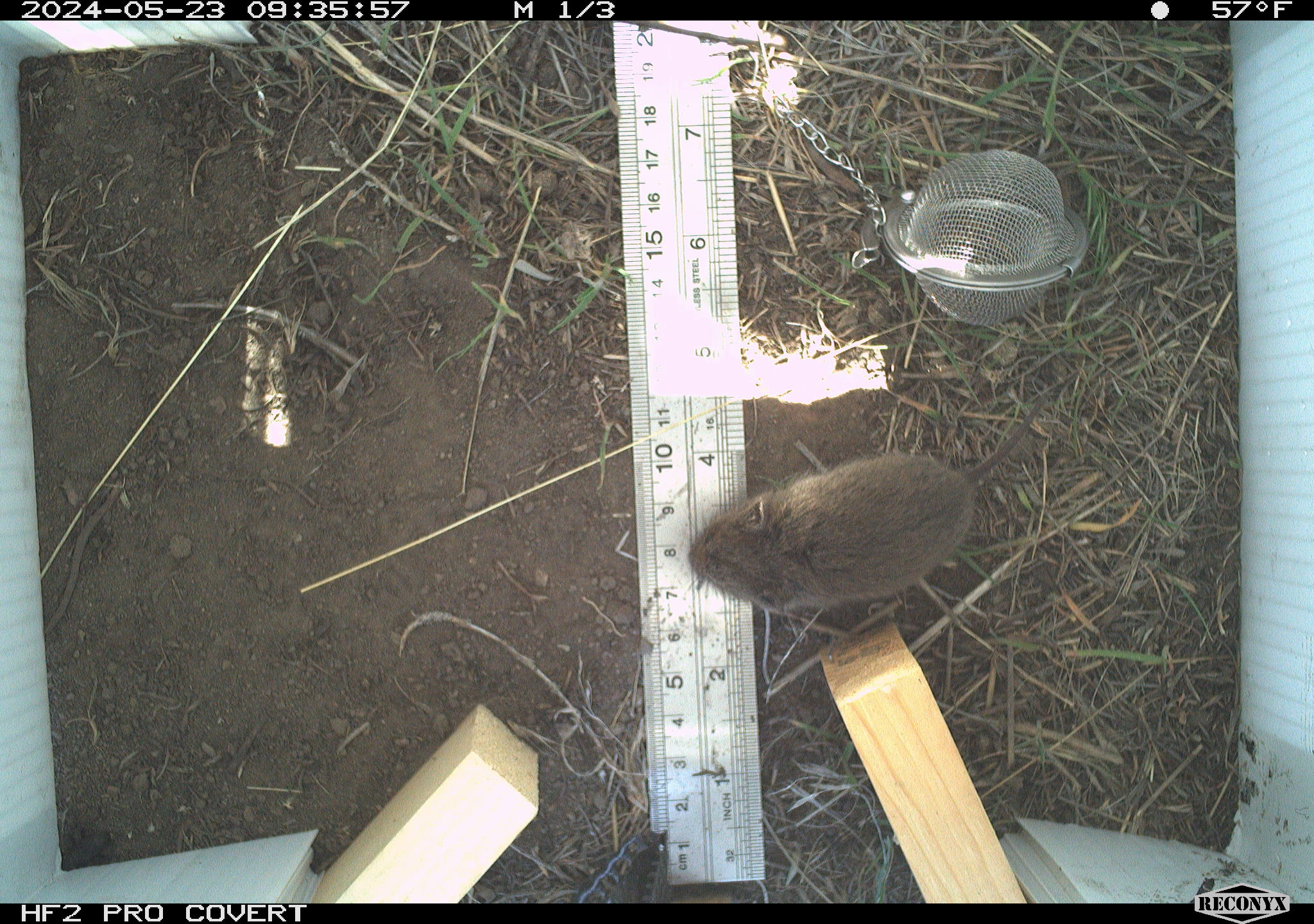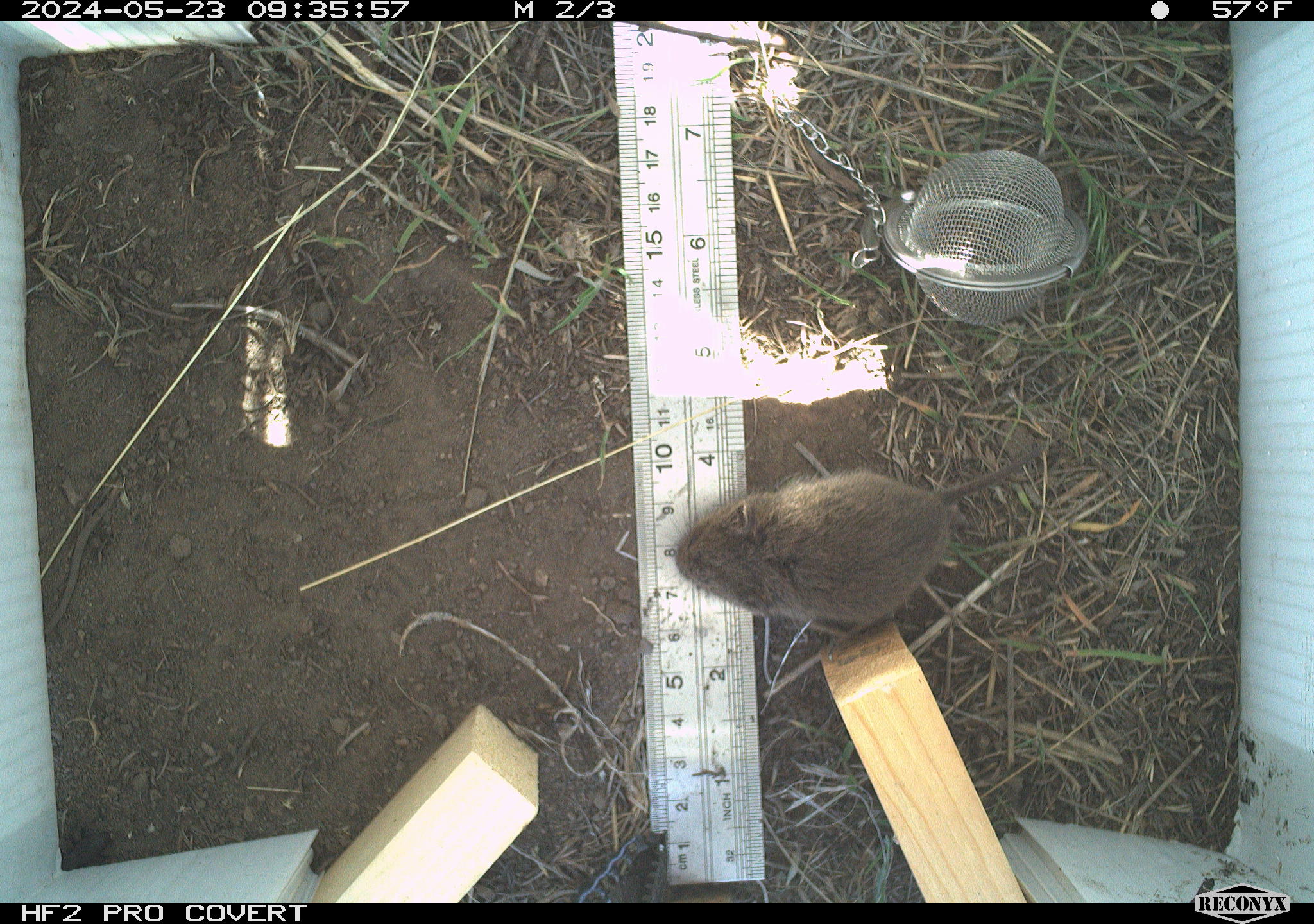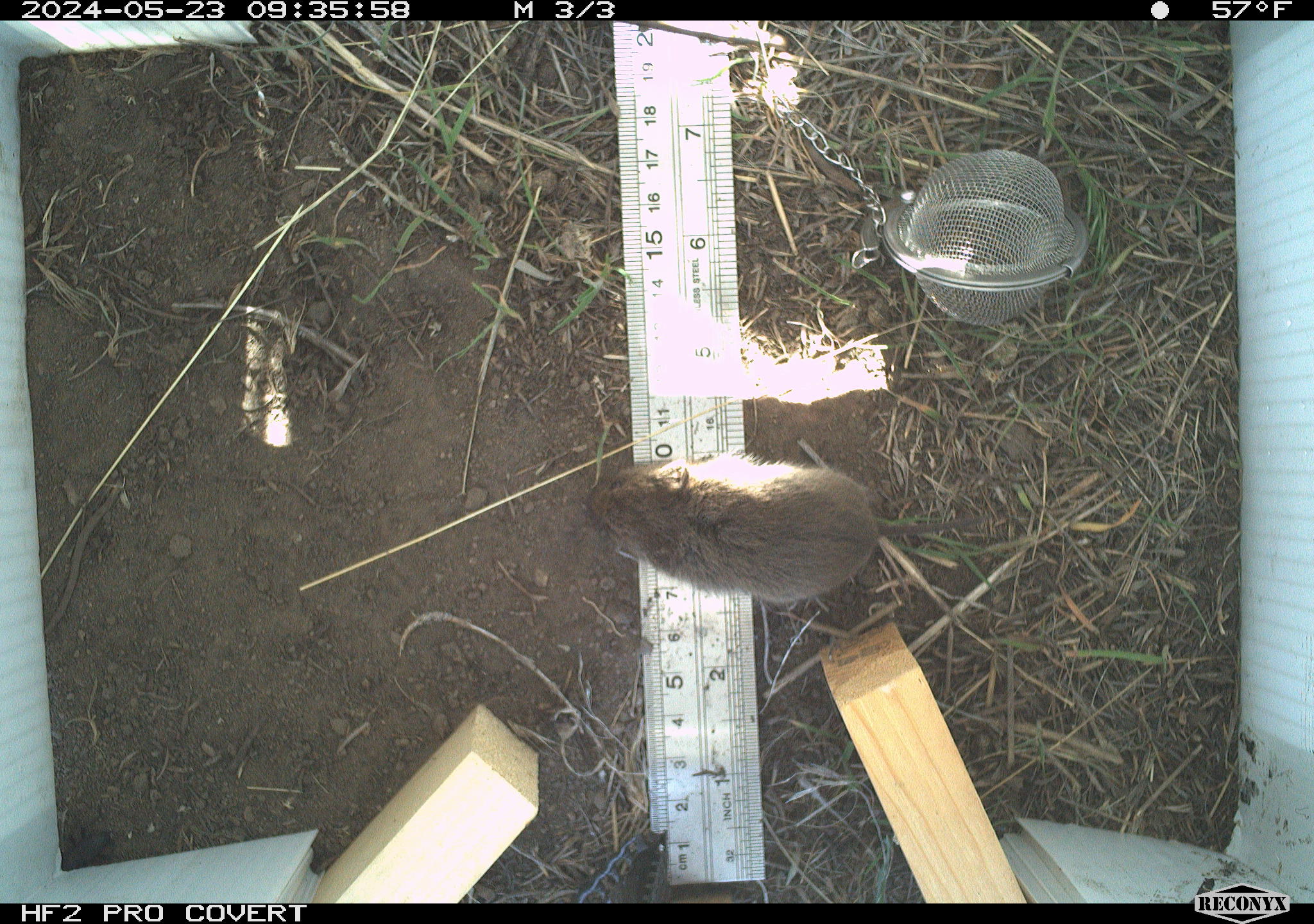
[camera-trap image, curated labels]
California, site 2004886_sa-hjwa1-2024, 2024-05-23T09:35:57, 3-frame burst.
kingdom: Animalia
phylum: Chordata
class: Mammalia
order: Rodentia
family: Cricetidae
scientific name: Cricetidae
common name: hamsters, voles, lemmings, and allies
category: cricetidae family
Cricetidae family (hamsters, voles, lemmings, and allies) (Cricetidae).